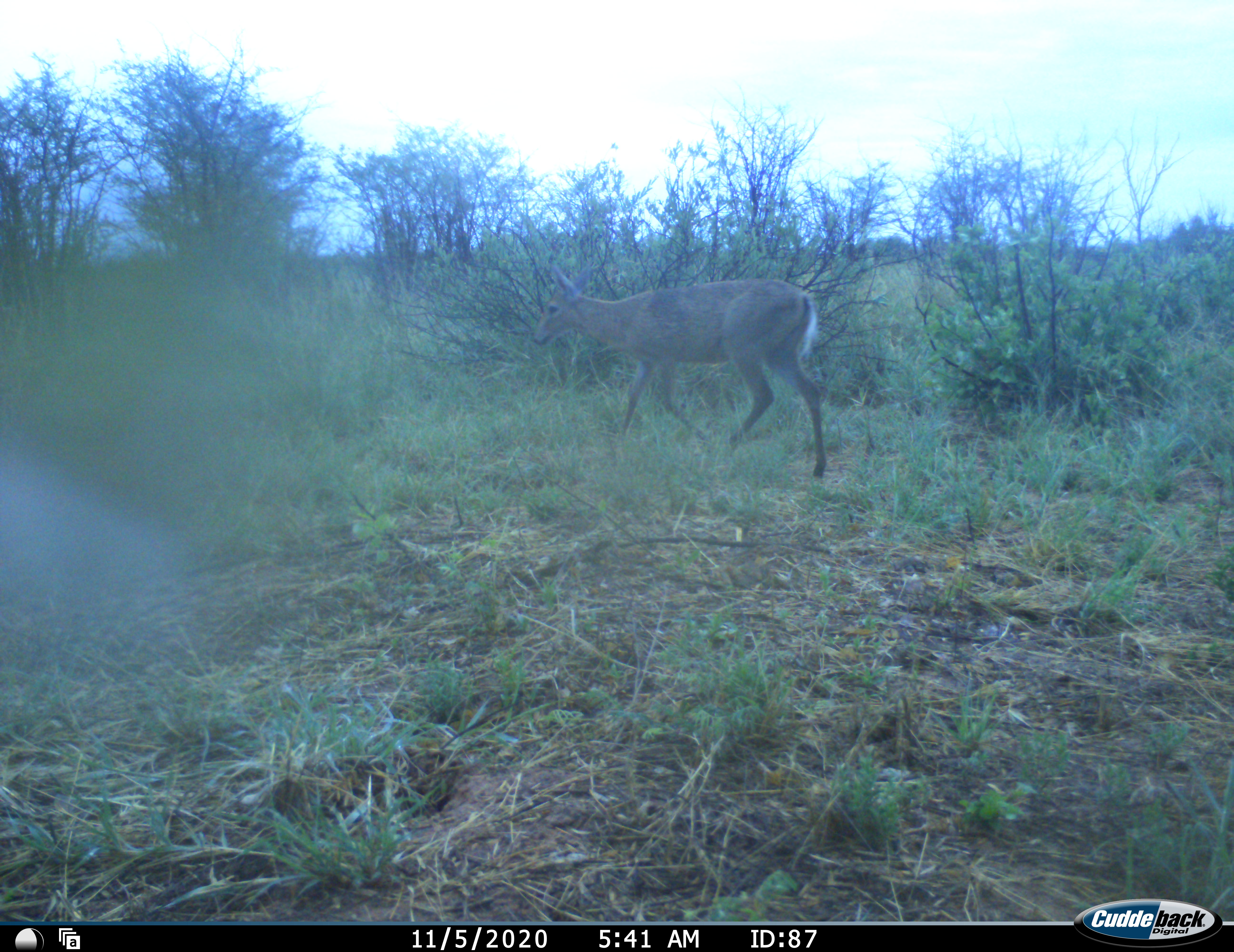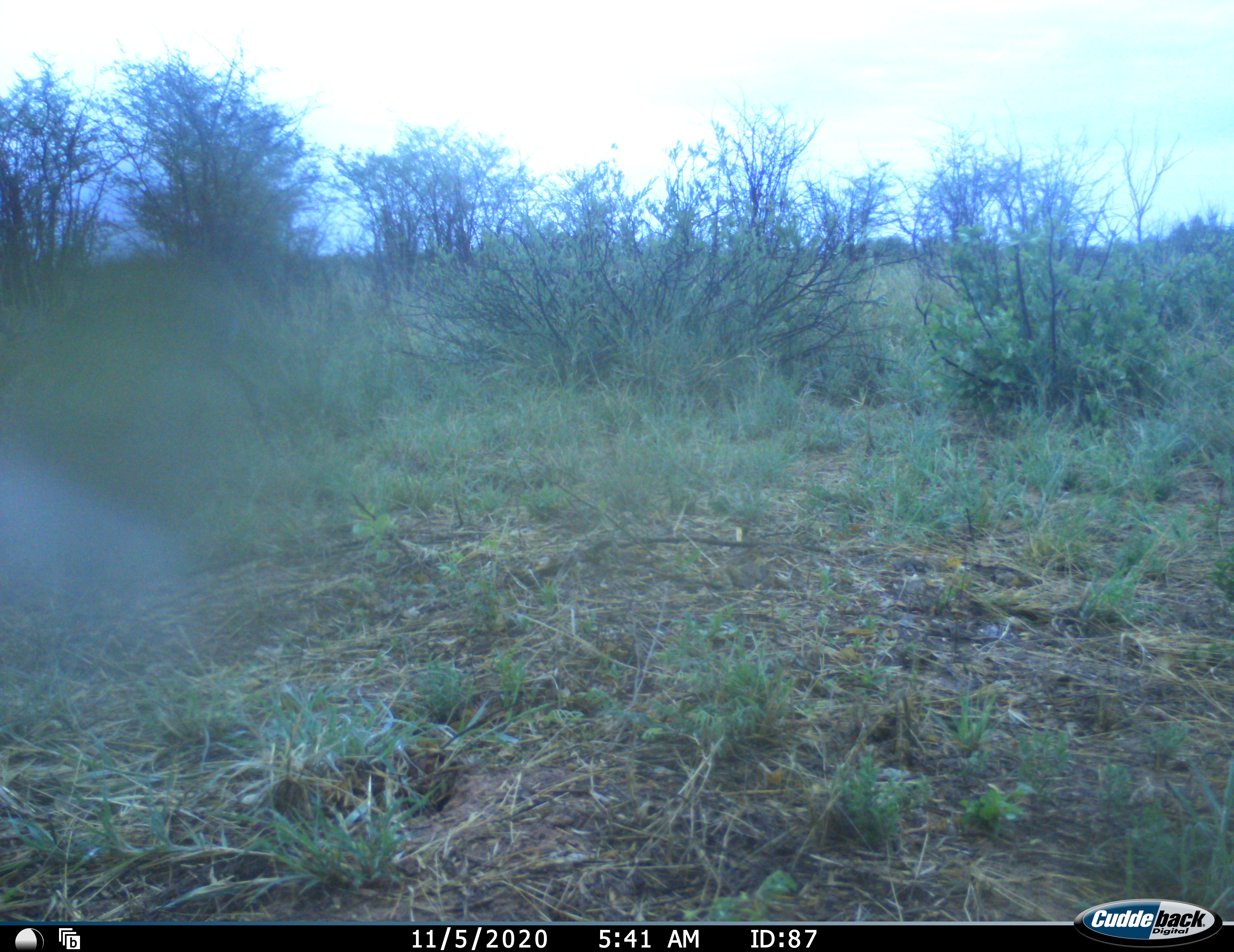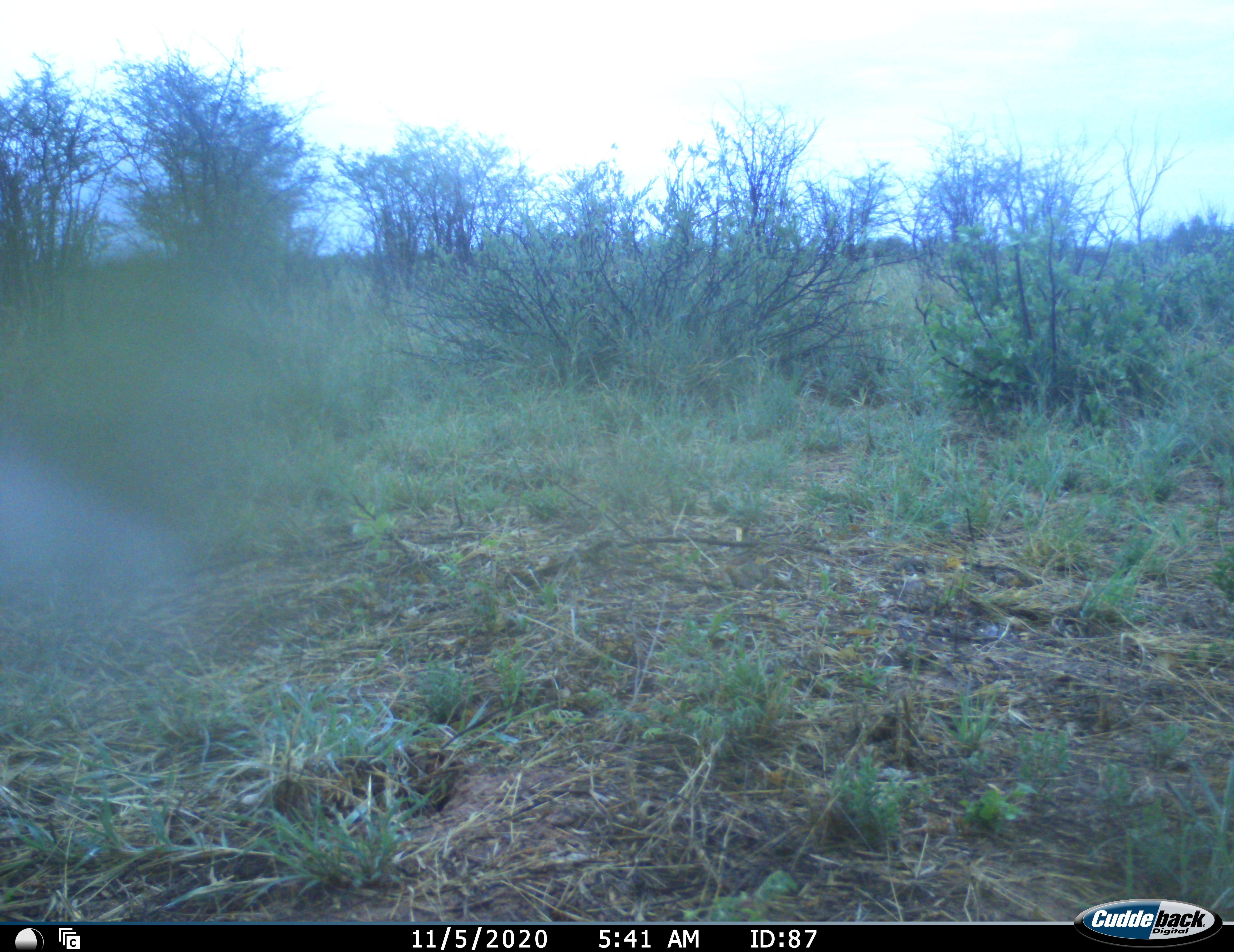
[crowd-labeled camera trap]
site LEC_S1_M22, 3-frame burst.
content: unidentified animal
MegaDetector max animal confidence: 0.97